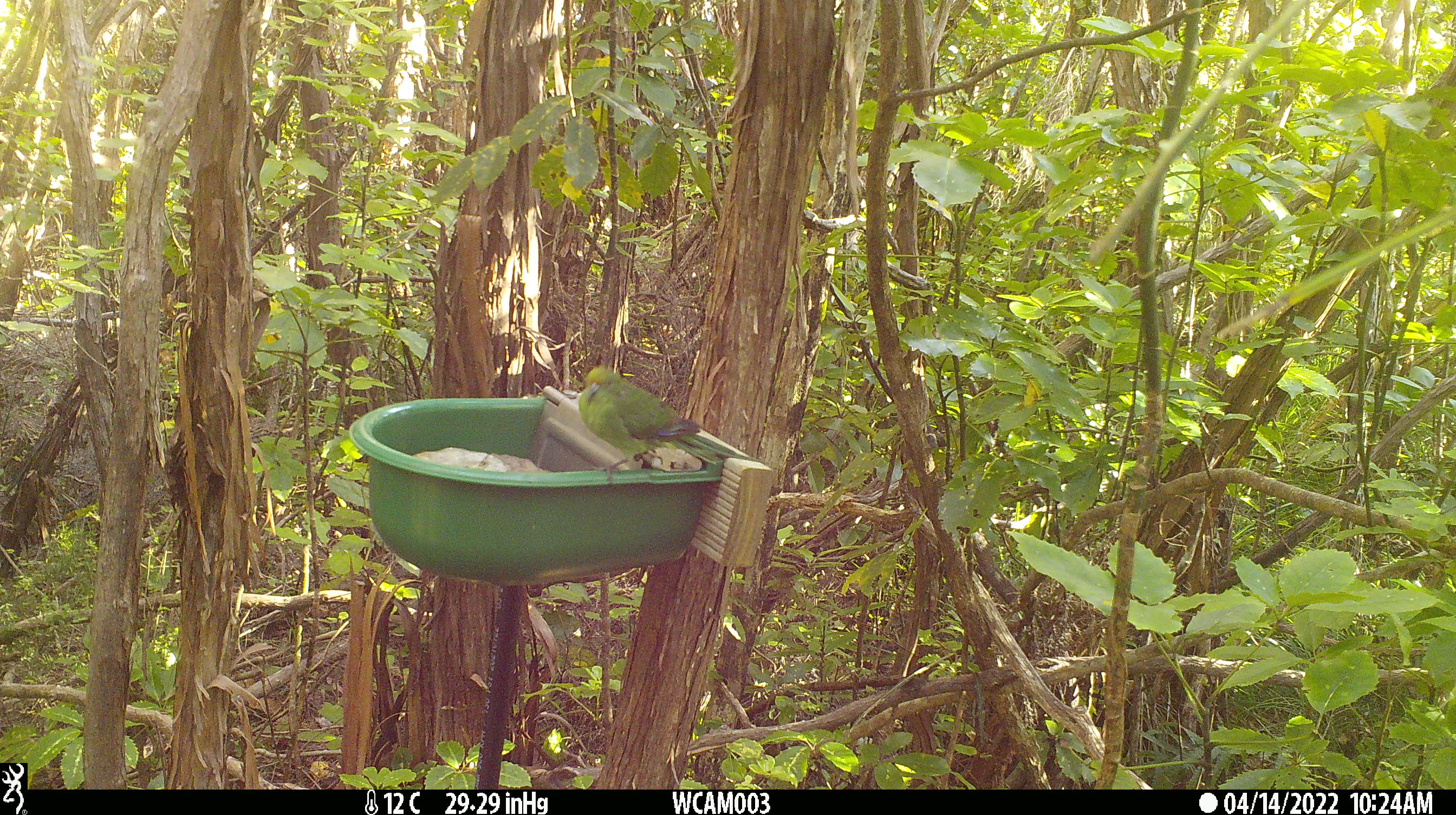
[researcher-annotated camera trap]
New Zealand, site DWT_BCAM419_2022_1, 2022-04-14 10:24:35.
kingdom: Animalia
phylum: Chordata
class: Aves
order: Psittaciformes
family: Psittaculidae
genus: Cyanoramphus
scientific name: Cyanoramphus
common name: parakeet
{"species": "parakeet (Cyanoramphus)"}